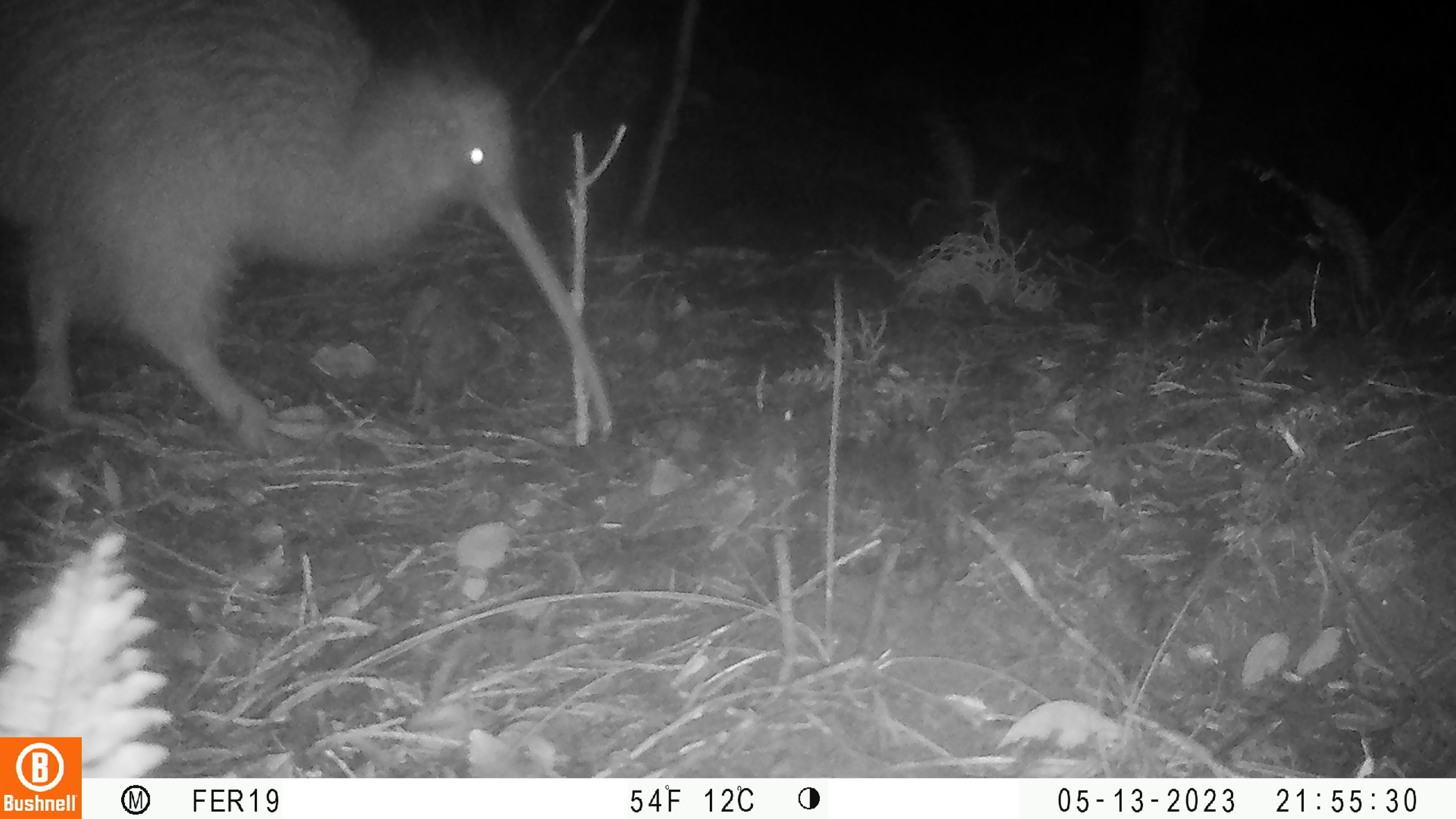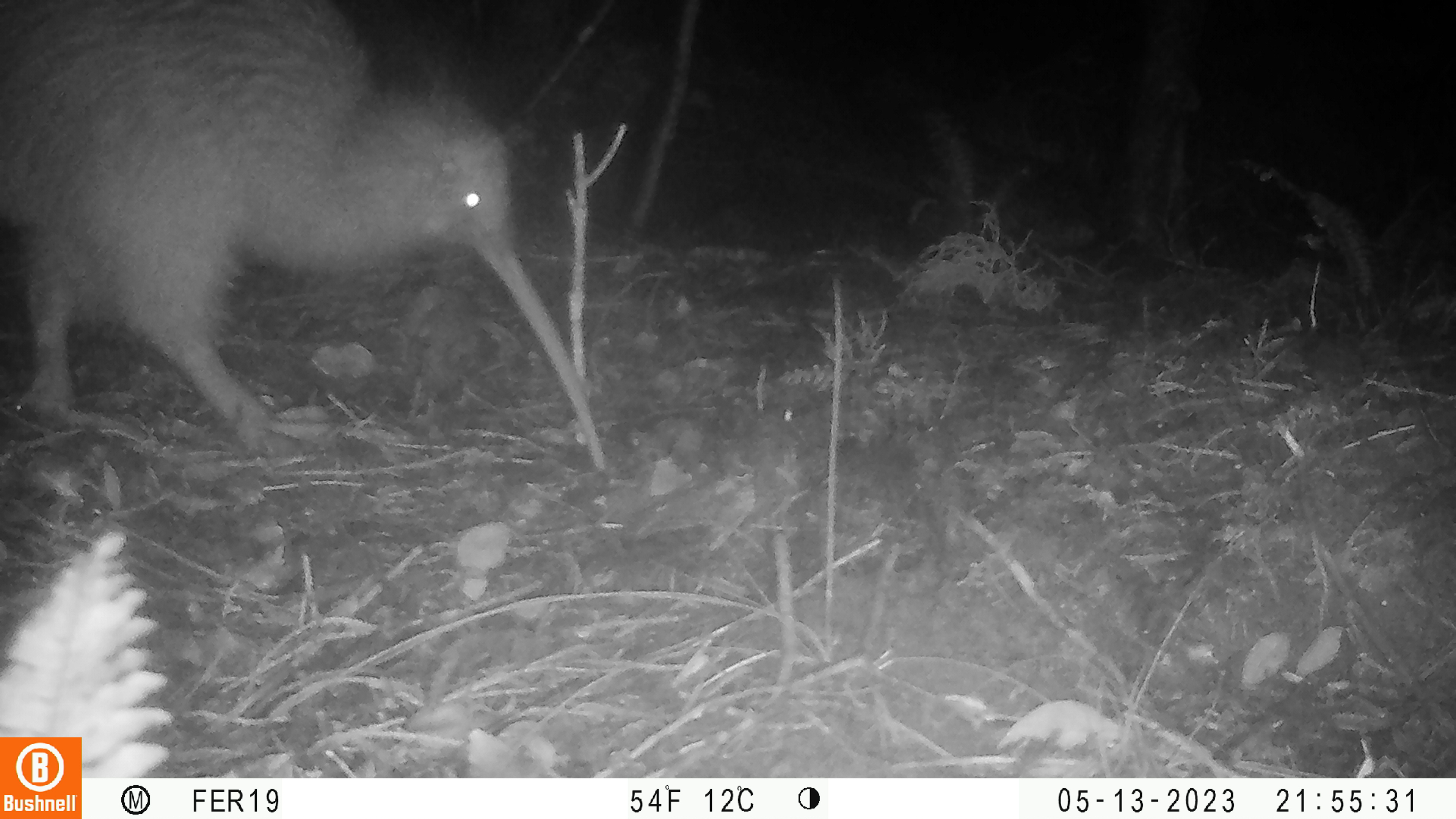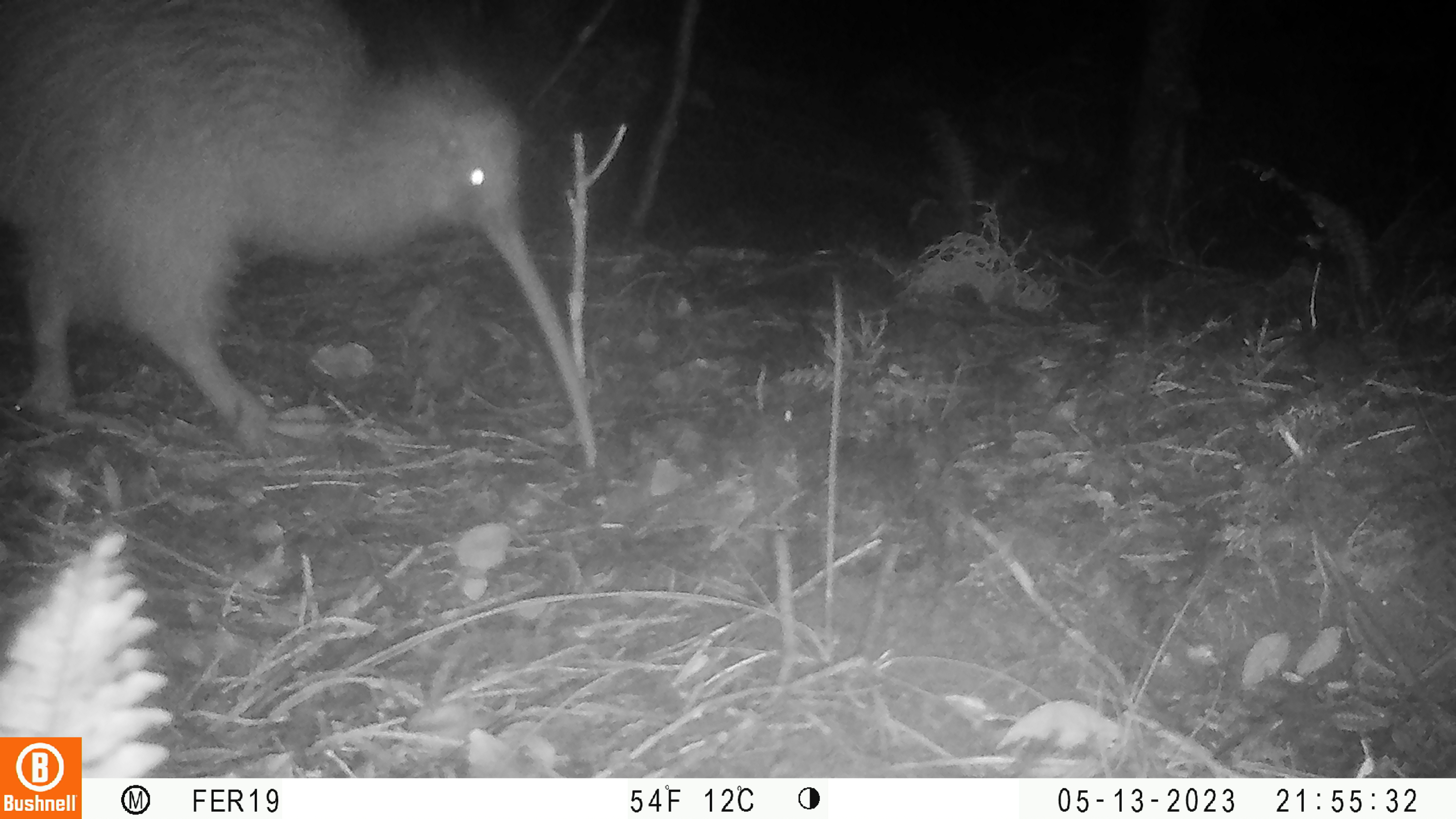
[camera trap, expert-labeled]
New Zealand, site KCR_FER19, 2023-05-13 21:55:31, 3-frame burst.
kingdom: Animalia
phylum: Chordata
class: Aves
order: Apterygiformes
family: Apterygidae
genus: Apteryx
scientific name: Apteryx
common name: kiwi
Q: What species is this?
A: Kiwi (Apteryx).